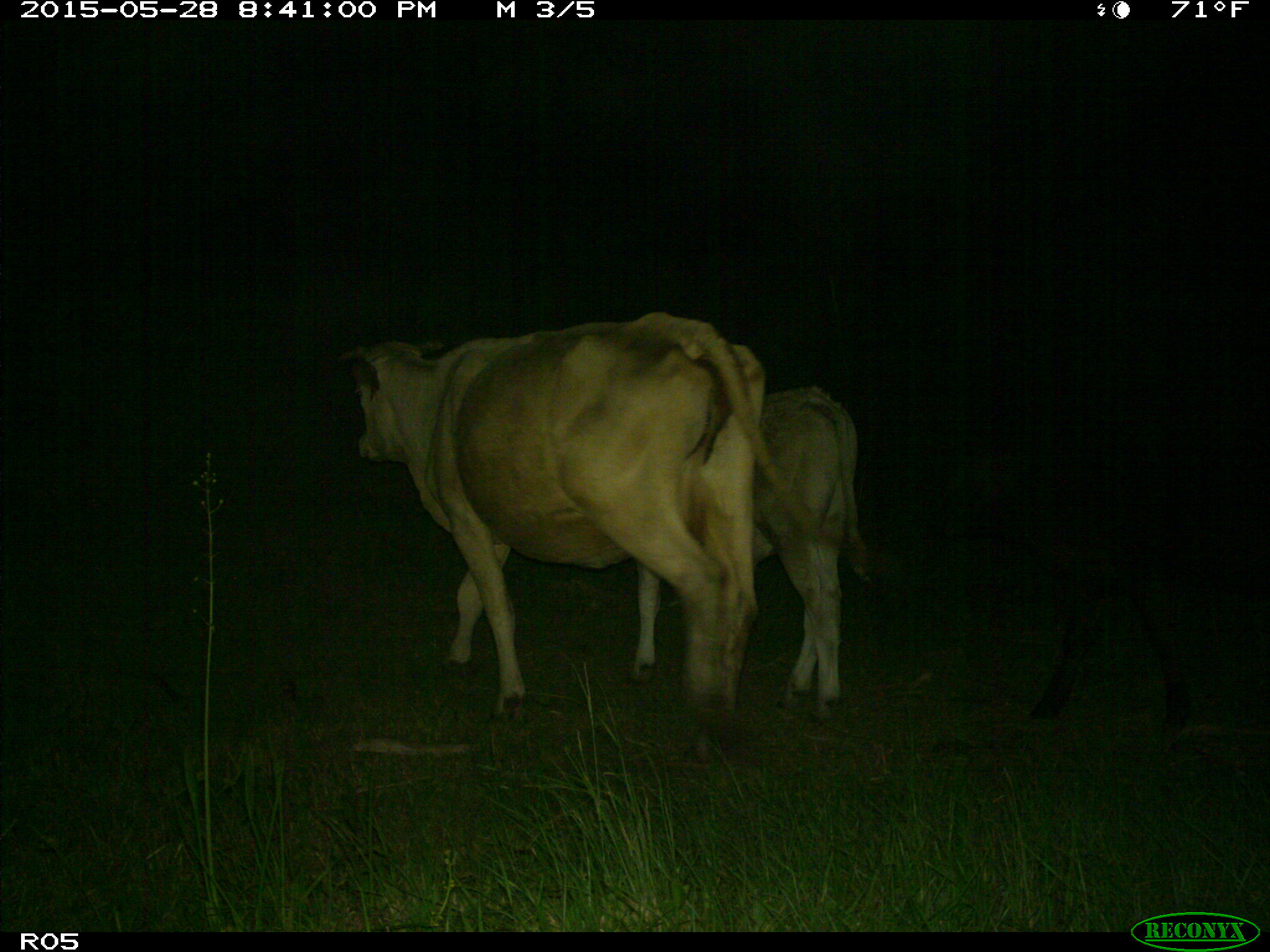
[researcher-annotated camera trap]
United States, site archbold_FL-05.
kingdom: Animalia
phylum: Chordata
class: Mammalia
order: Artiodactyla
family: Bovidae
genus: Bos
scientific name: Bos taurus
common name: domestic cow